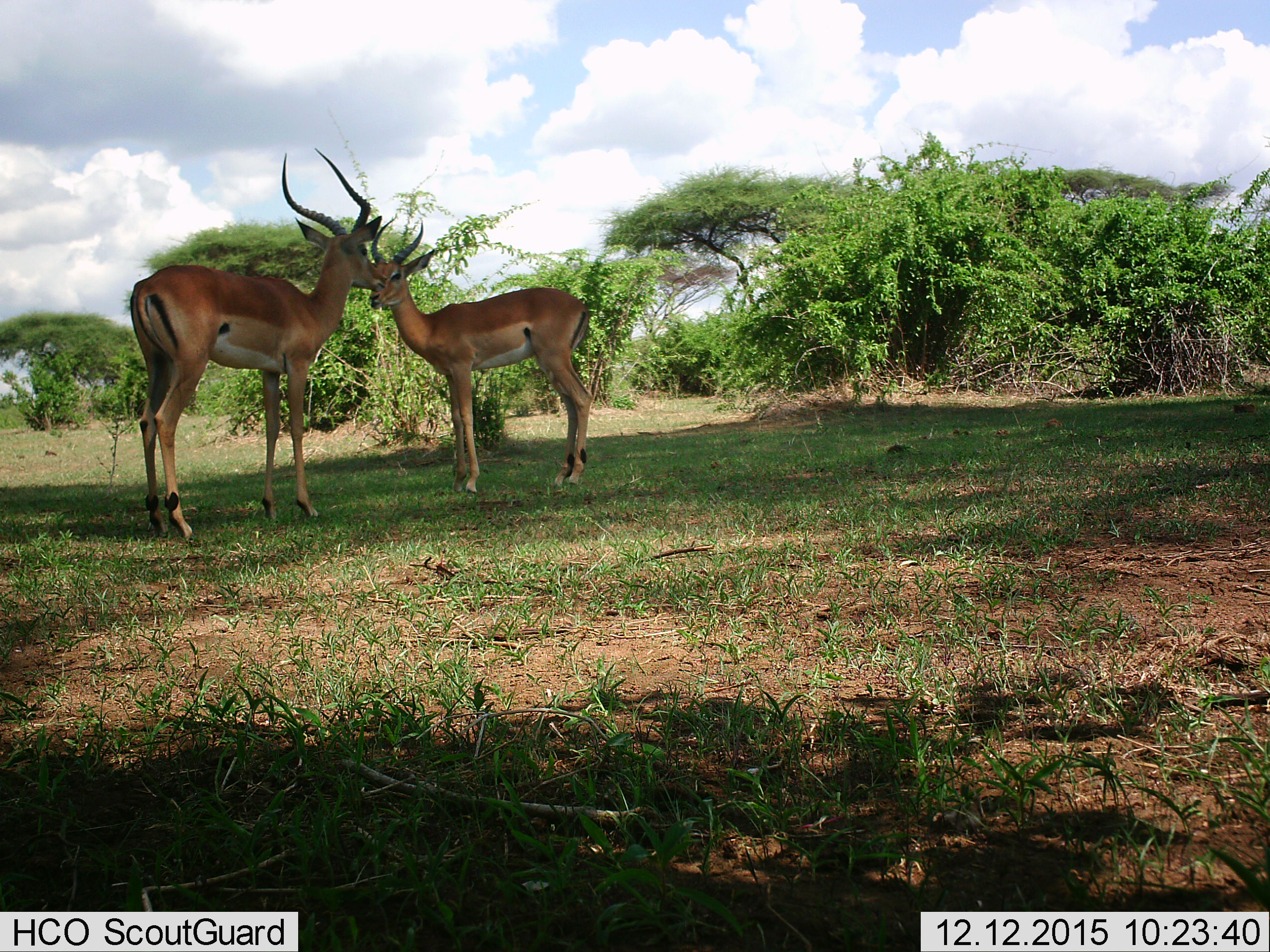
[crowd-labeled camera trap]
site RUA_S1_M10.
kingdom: Animalia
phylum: Chordata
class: Mammalia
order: Artiodactyla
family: Bovidae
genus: Aepyceros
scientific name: Aepyceros melampus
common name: impala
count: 2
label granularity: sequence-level